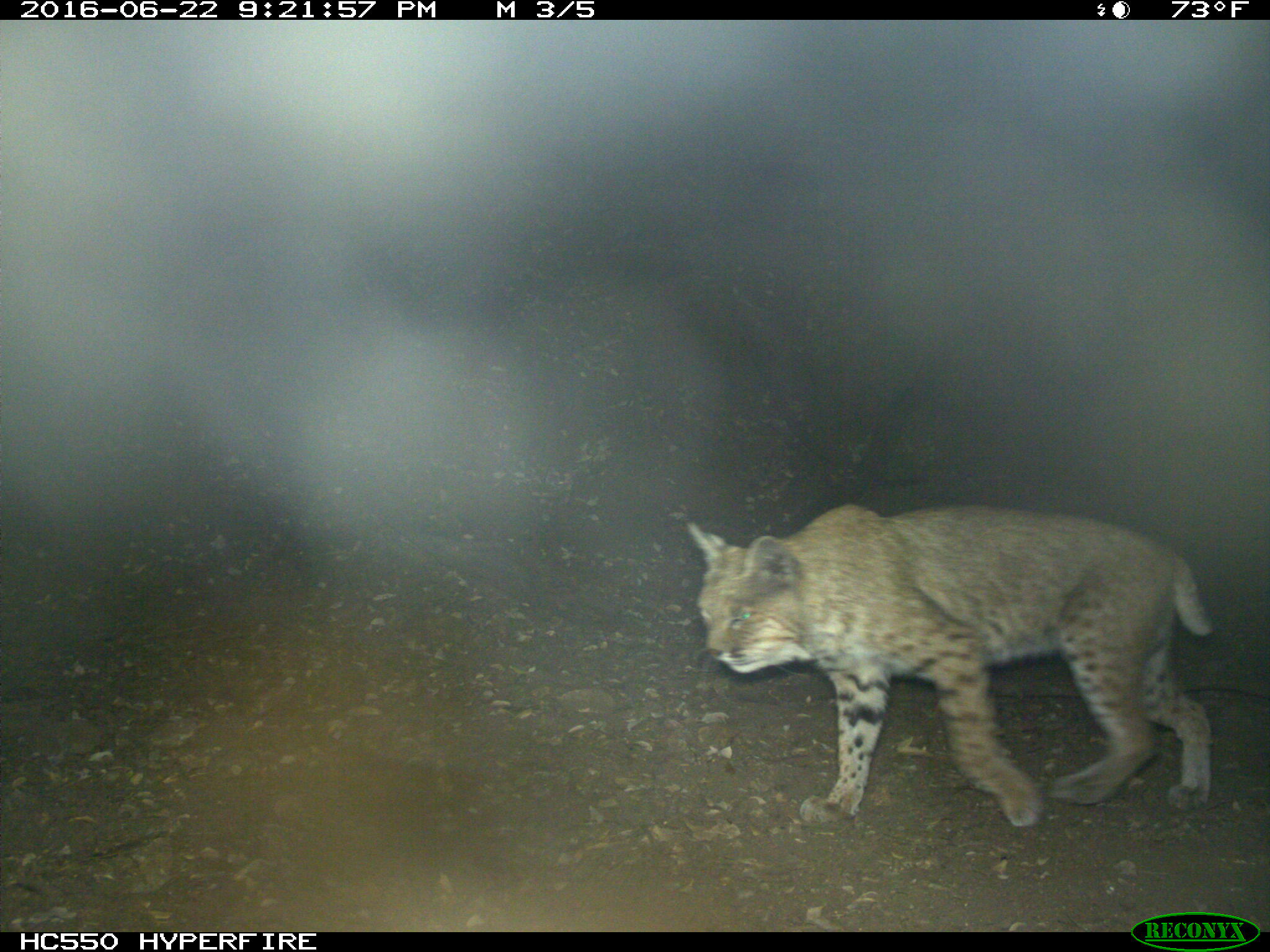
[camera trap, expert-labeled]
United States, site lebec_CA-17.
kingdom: Animalia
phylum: Chordata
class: Mammalia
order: Carnivora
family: Felidae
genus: Lynx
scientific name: Lynx rufus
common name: bobcat